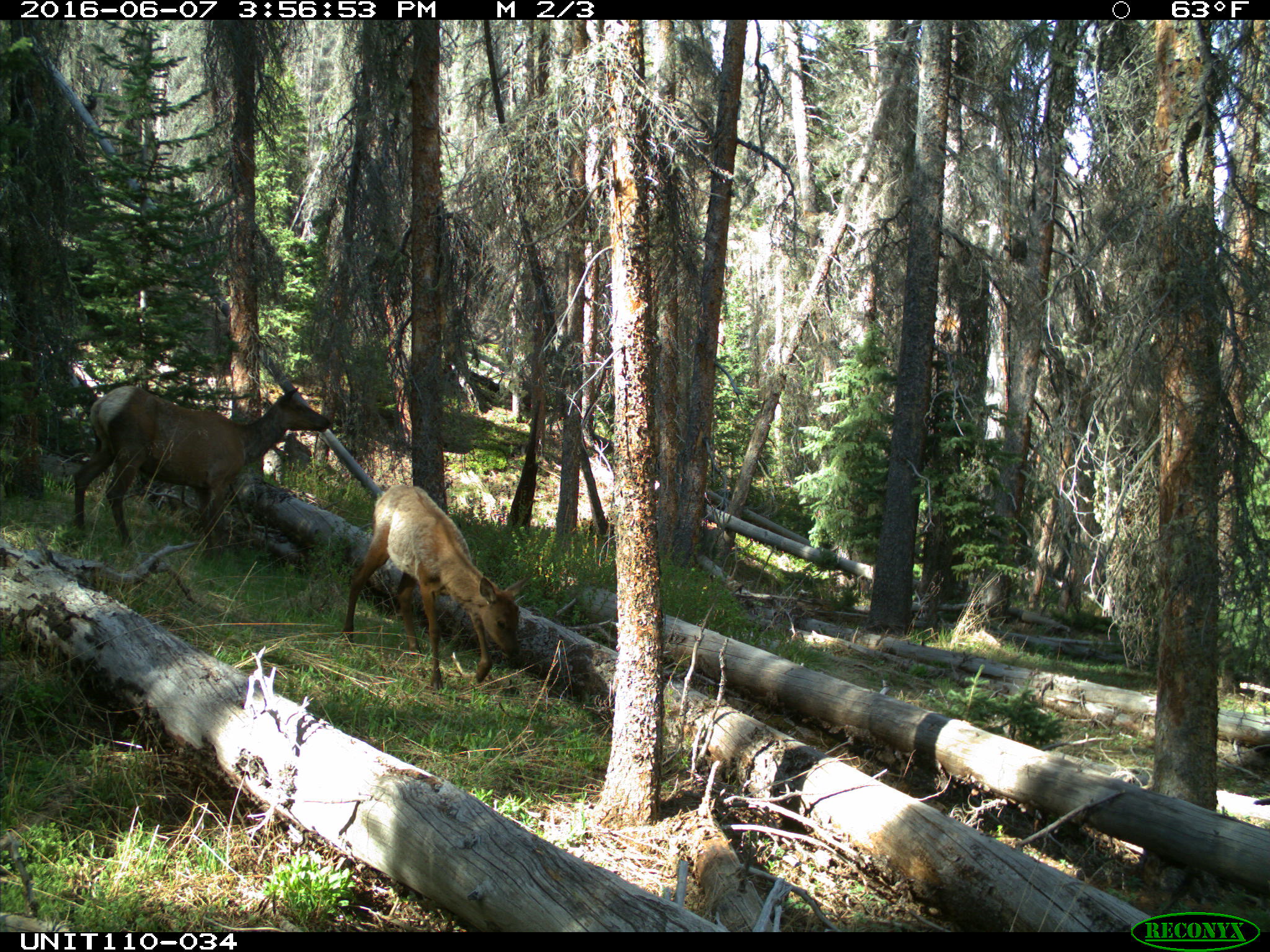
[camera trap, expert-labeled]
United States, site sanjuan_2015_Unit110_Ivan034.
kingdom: Animalia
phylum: Chordata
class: Mammalia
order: Artiodactyla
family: Cervidae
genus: Cervus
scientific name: Cervus elaphus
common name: red deer